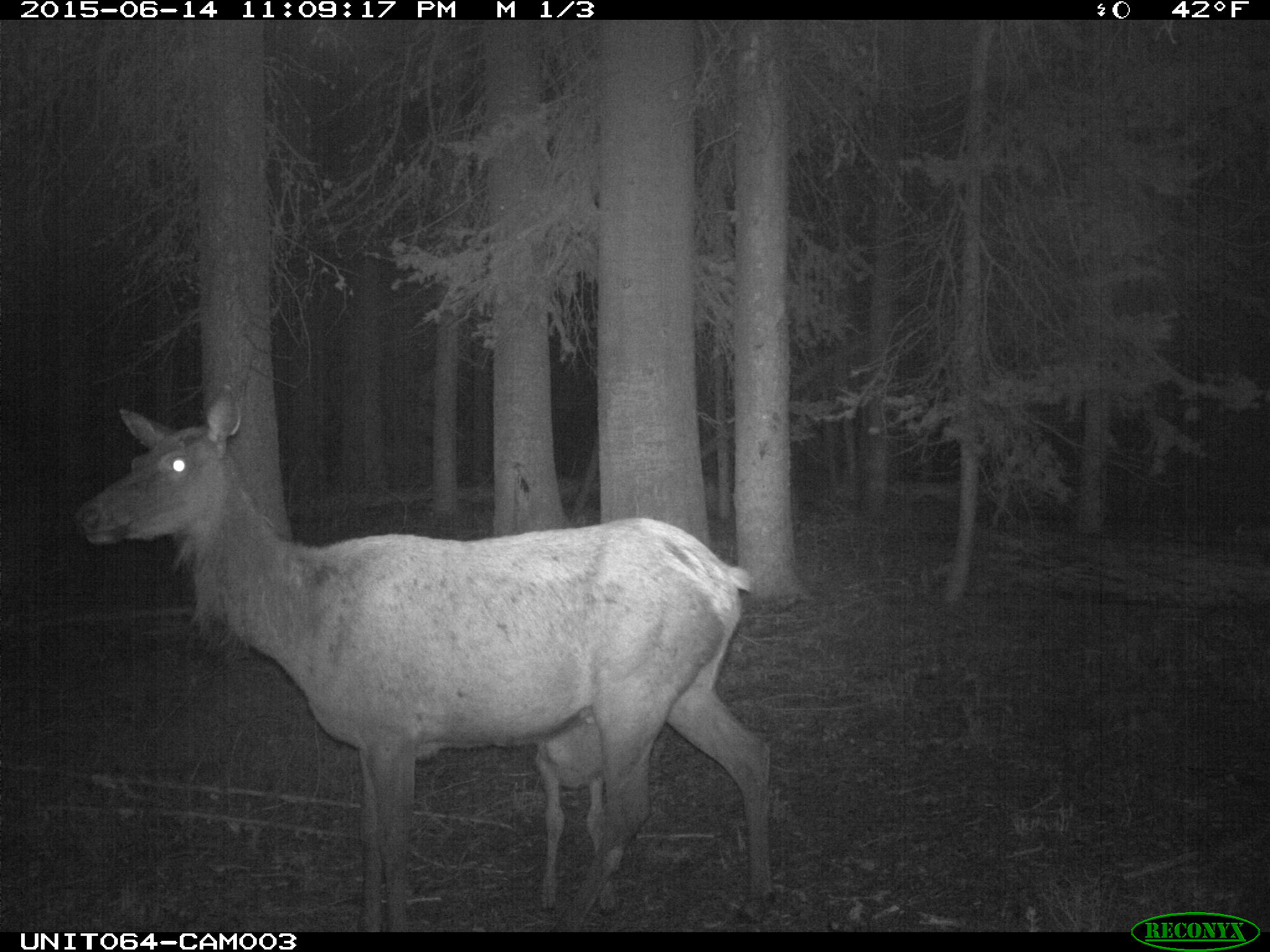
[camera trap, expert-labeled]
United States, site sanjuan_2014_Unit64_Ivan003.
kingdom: Animalia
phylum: Chordata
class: Mammalia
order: Artiodactyla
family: Cervidae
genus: Cervus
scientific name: Cervus elaphus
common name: red deer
Cervus elaphus (red deer).